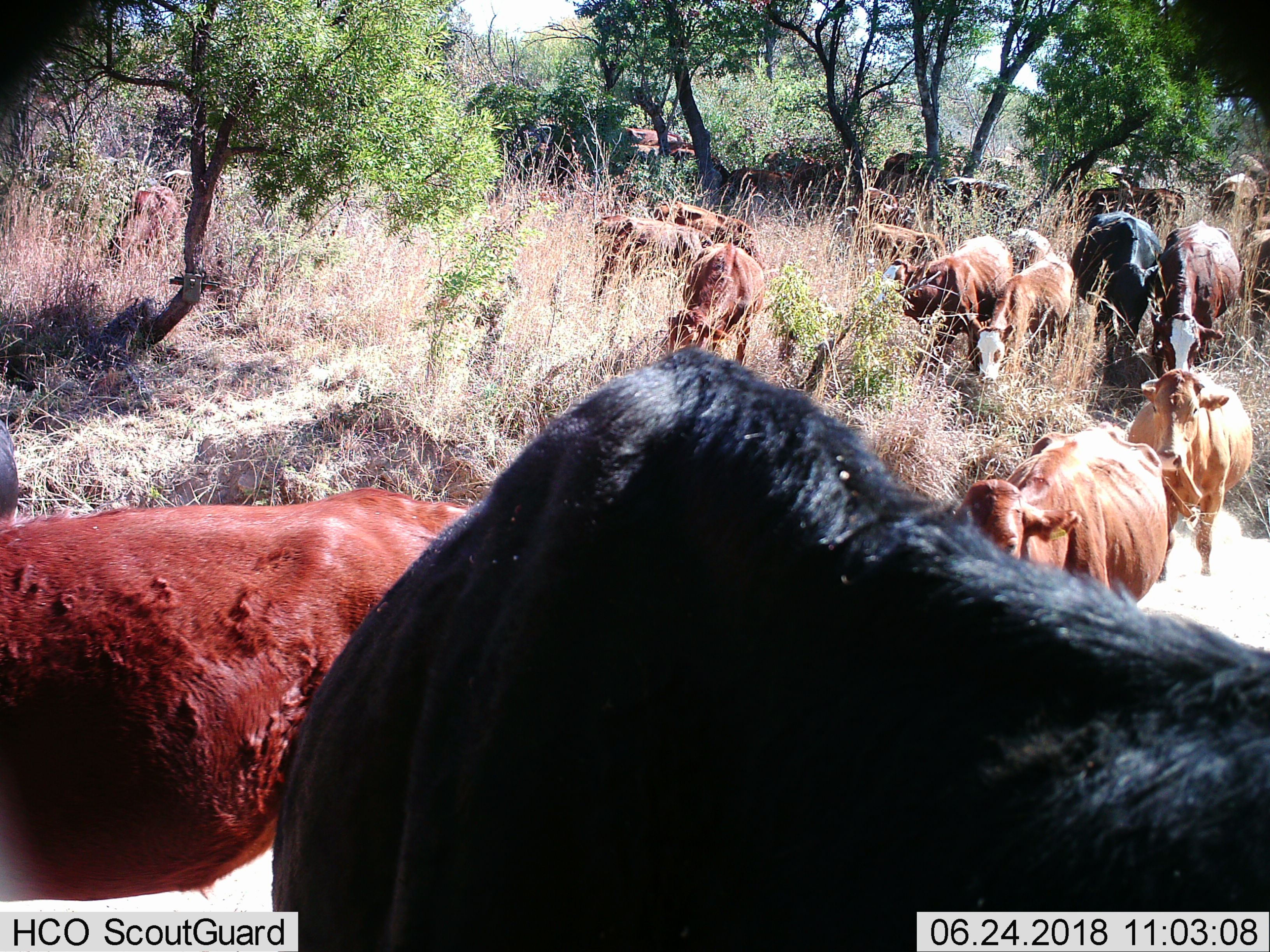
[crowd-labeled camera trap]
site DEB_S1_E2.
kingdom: Animalia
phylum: Chordata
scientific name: Vertebrata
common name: domestic animal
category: domesticanimal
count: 11-50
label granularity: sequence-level